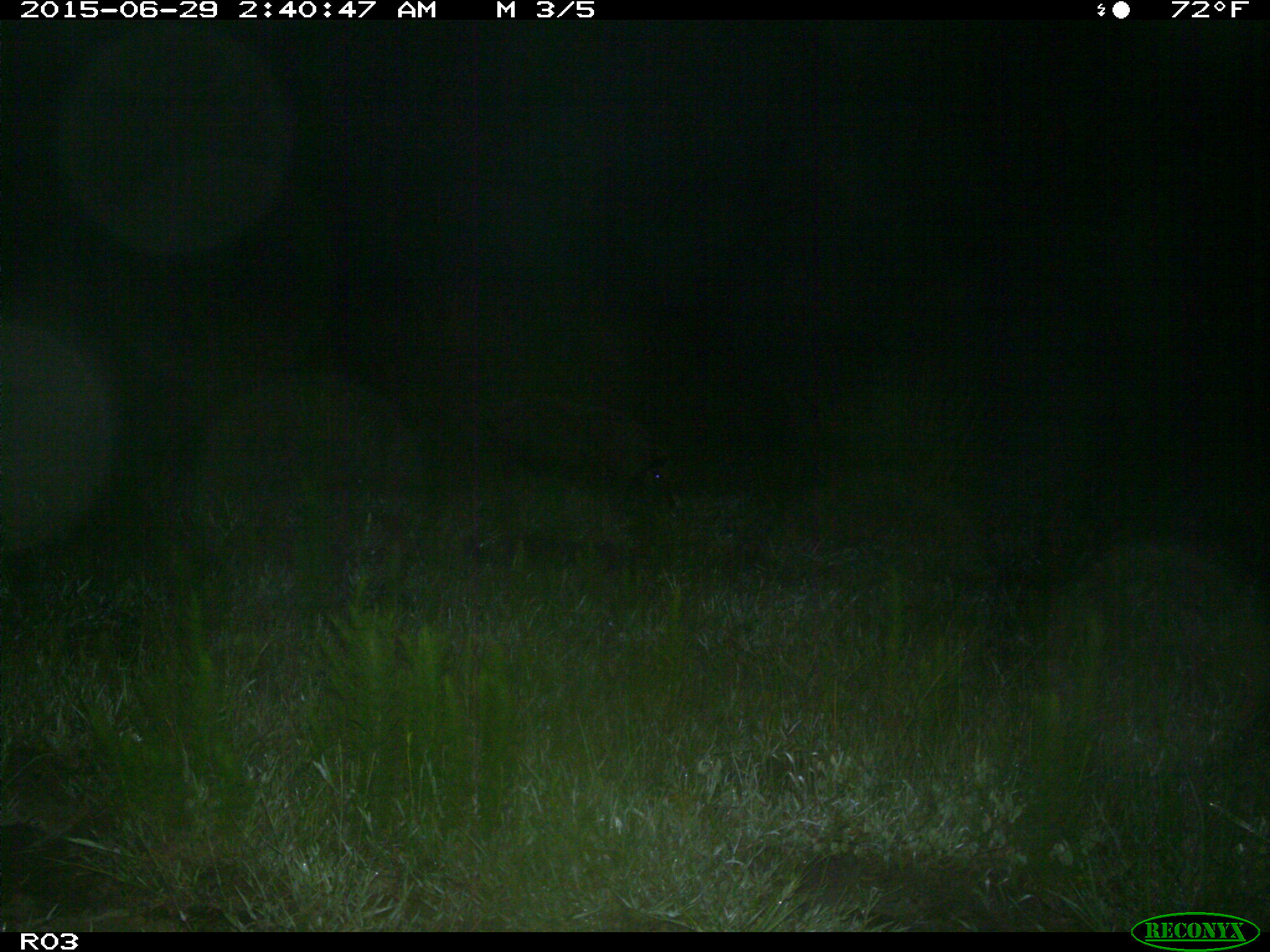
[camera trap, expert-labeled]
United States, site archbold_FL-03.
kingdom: Animalia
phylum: Chordata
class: Mammalia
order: Artiodactyla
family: Suidae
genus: Sus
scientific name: Sus scrofa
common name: wild boar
Sus scrofa (wild boar).